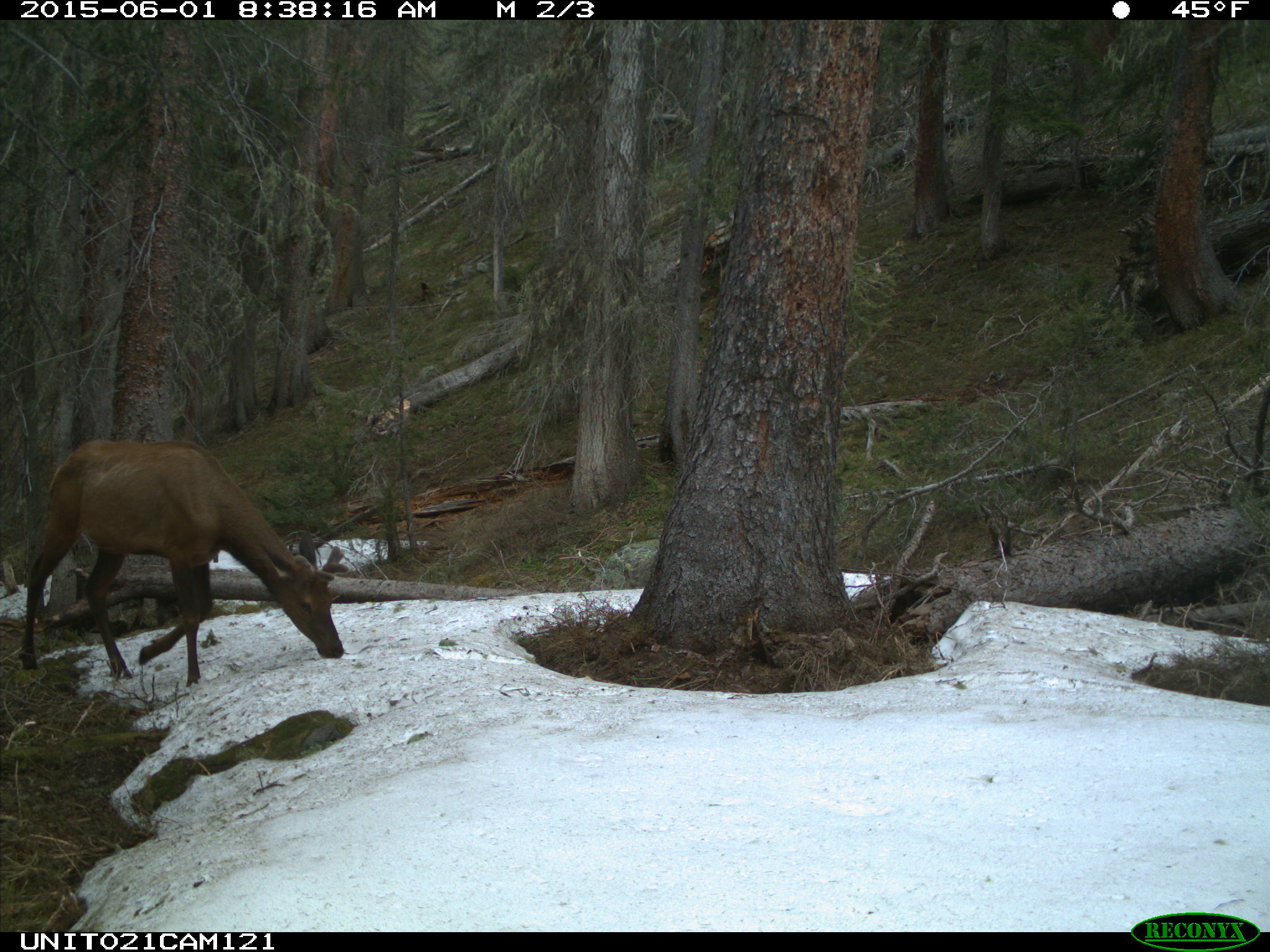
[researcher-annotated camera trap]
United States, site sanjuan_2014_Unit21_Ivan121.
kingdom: Animalia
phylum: Chordata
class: Mammalia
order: Artiodactyla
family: Cervidae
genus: Cervus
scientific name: Cervus elaphus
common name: red deer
Cervus elaphus (red deer).